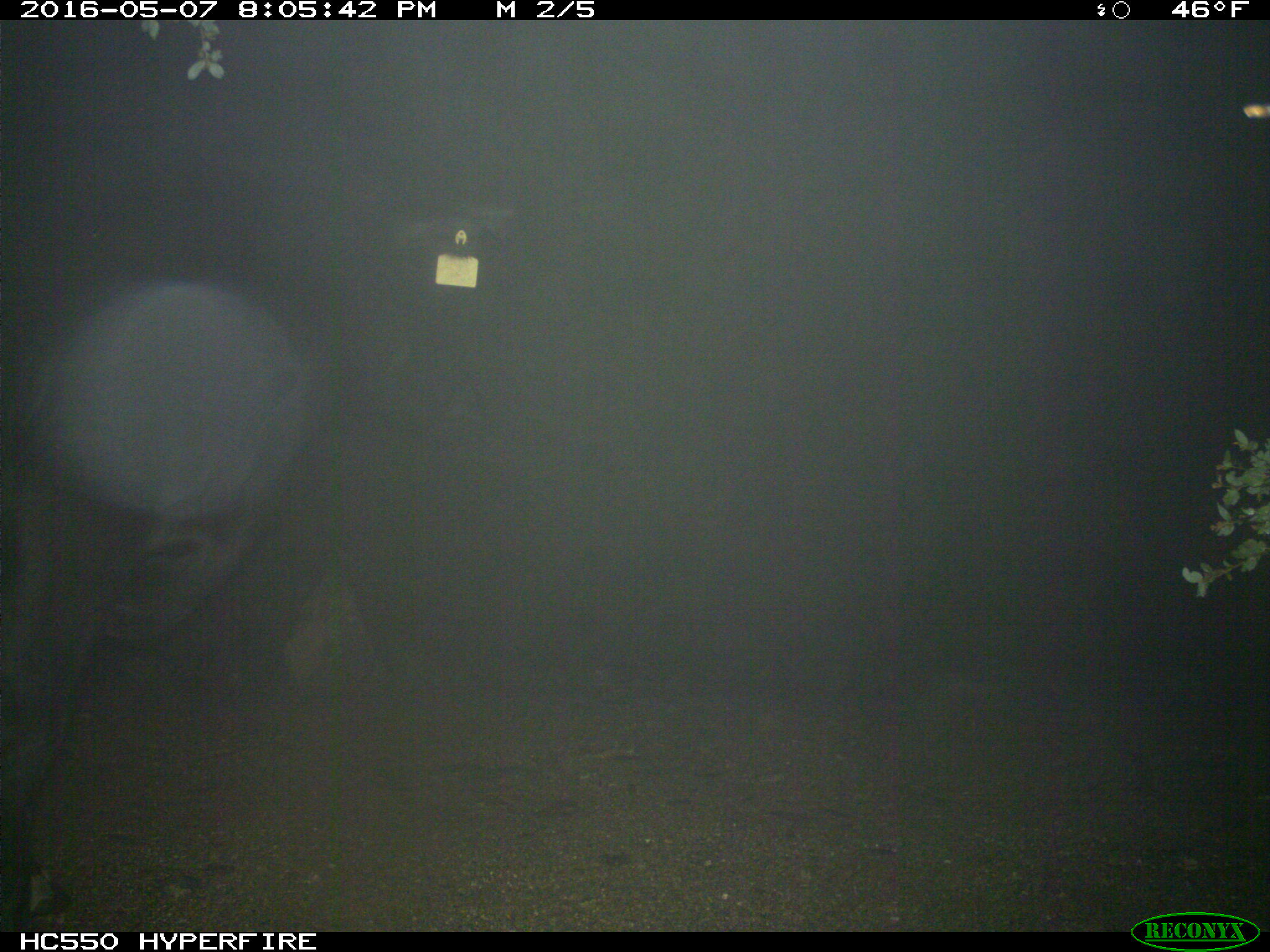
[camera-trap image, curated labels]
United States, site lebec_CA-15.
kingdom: Animalia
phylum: Chordata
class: Mammalia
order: Artiodactyla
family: Bovidae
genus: Bos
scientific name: Bos taurus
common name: domestic cow